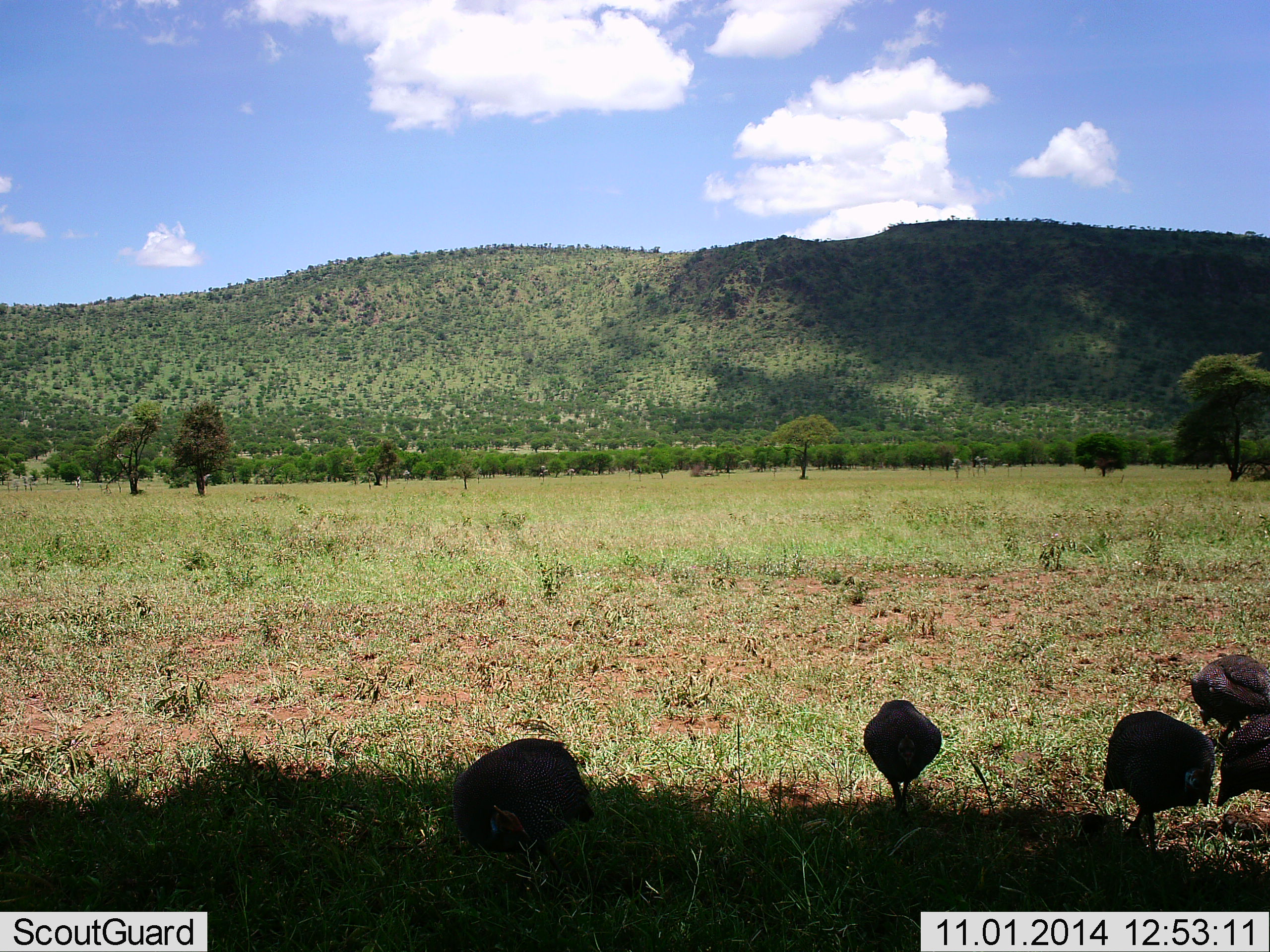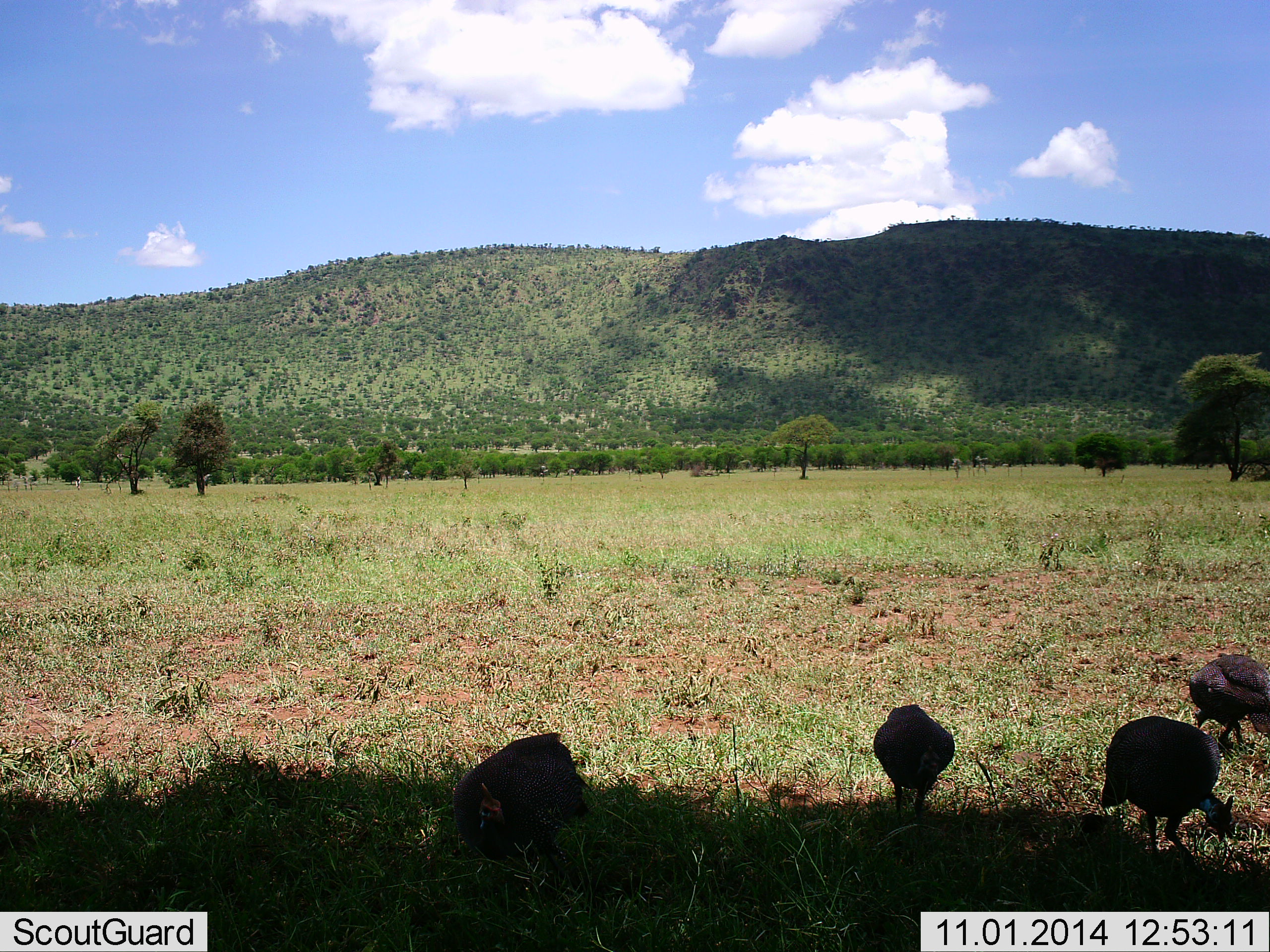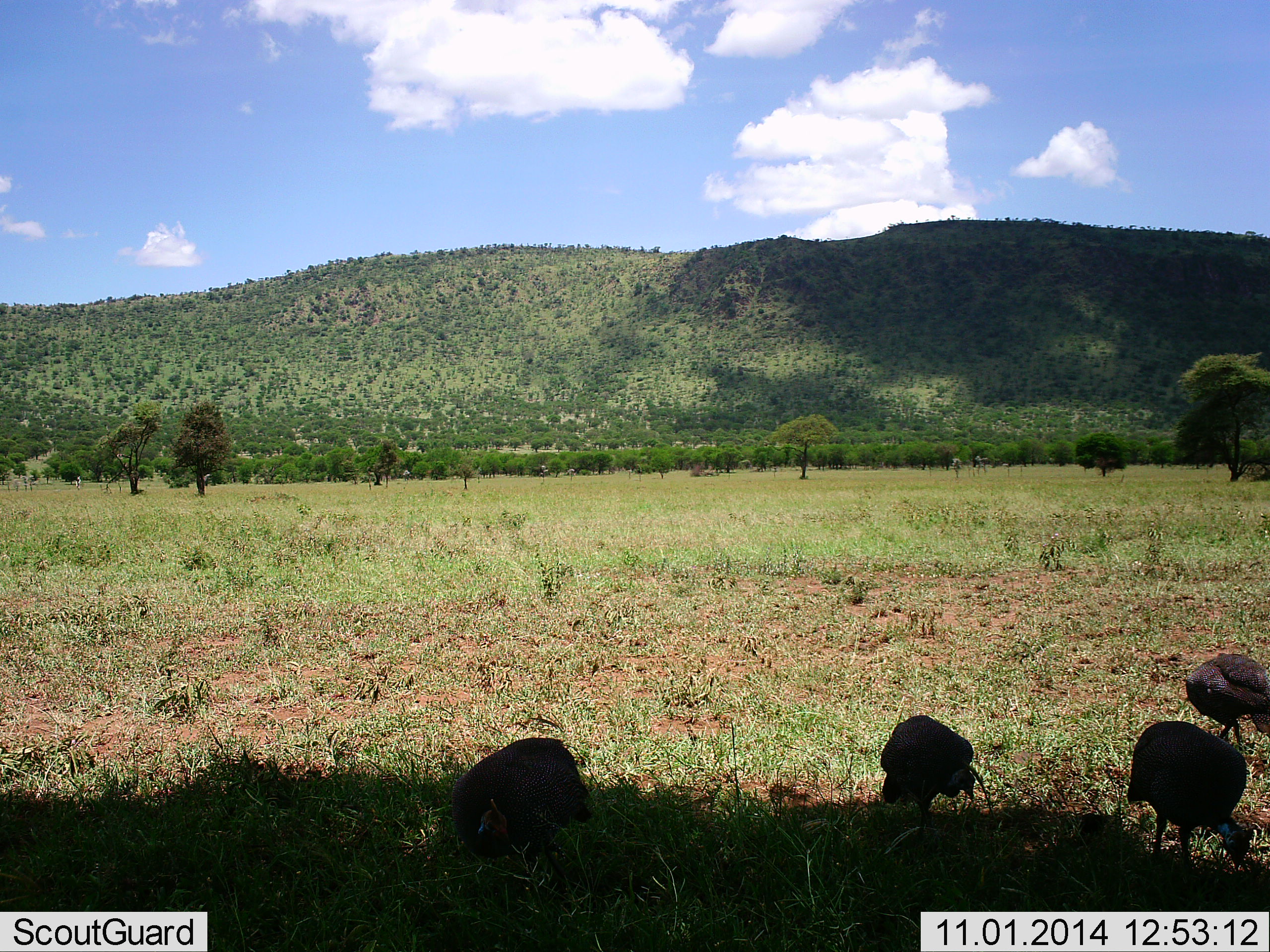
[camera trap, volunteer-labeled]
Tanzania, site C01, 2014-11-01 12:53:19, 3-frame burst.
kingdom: Animalia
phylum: Chordata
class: Aves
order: Galliformes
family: Numididae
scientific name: Numididae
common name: guinea fowl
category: guineafowl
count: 5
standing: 10%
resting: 0%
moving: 20%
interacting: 10%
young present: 0%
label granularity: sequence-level